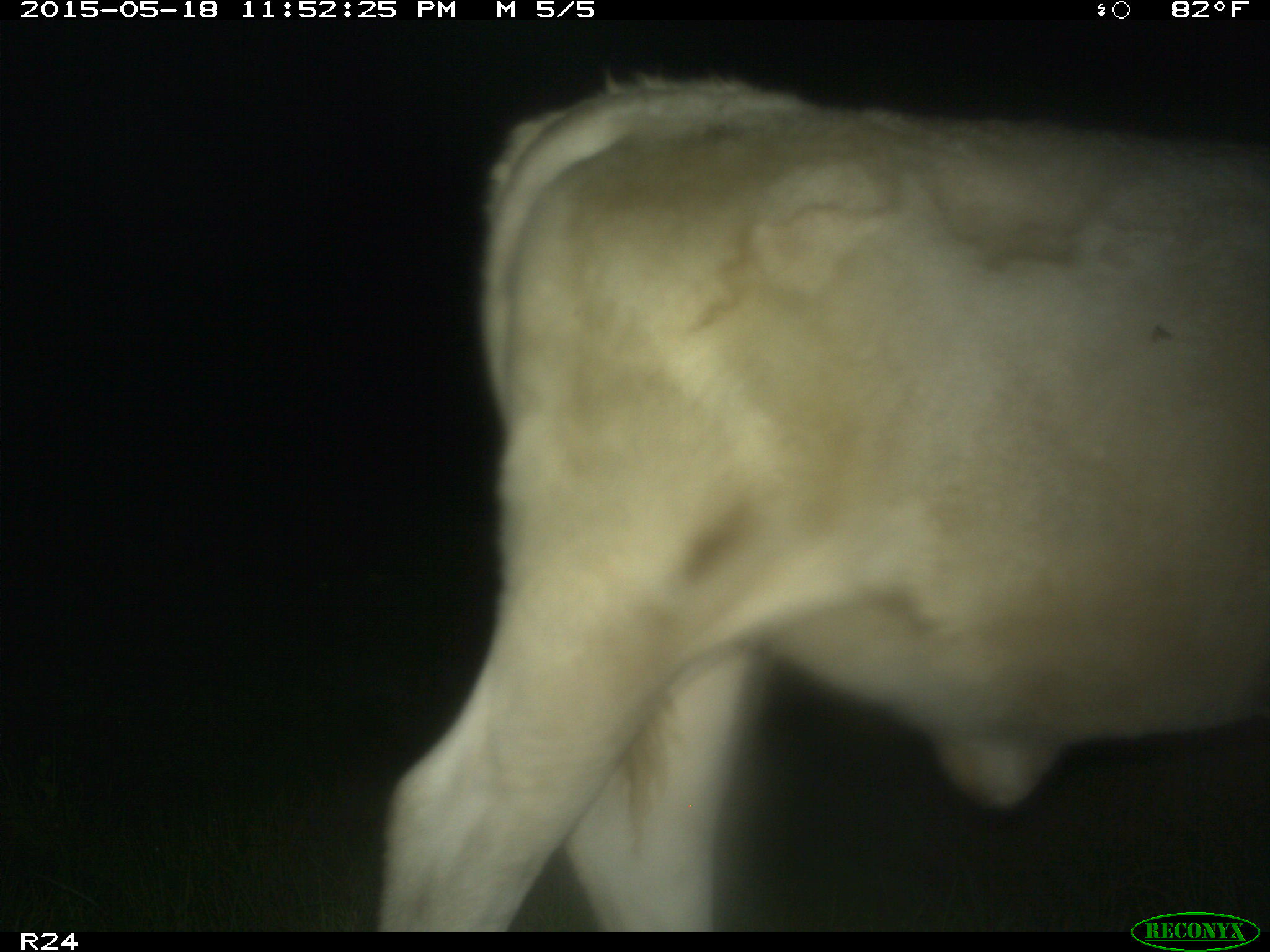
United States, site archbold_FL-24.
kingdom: Animalia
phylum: Chordata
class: Mammalia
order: Artiodactyla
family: Bovidae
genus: Bos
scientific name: Bos taurus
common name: domestic cow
Bos taurus (domestic cow).